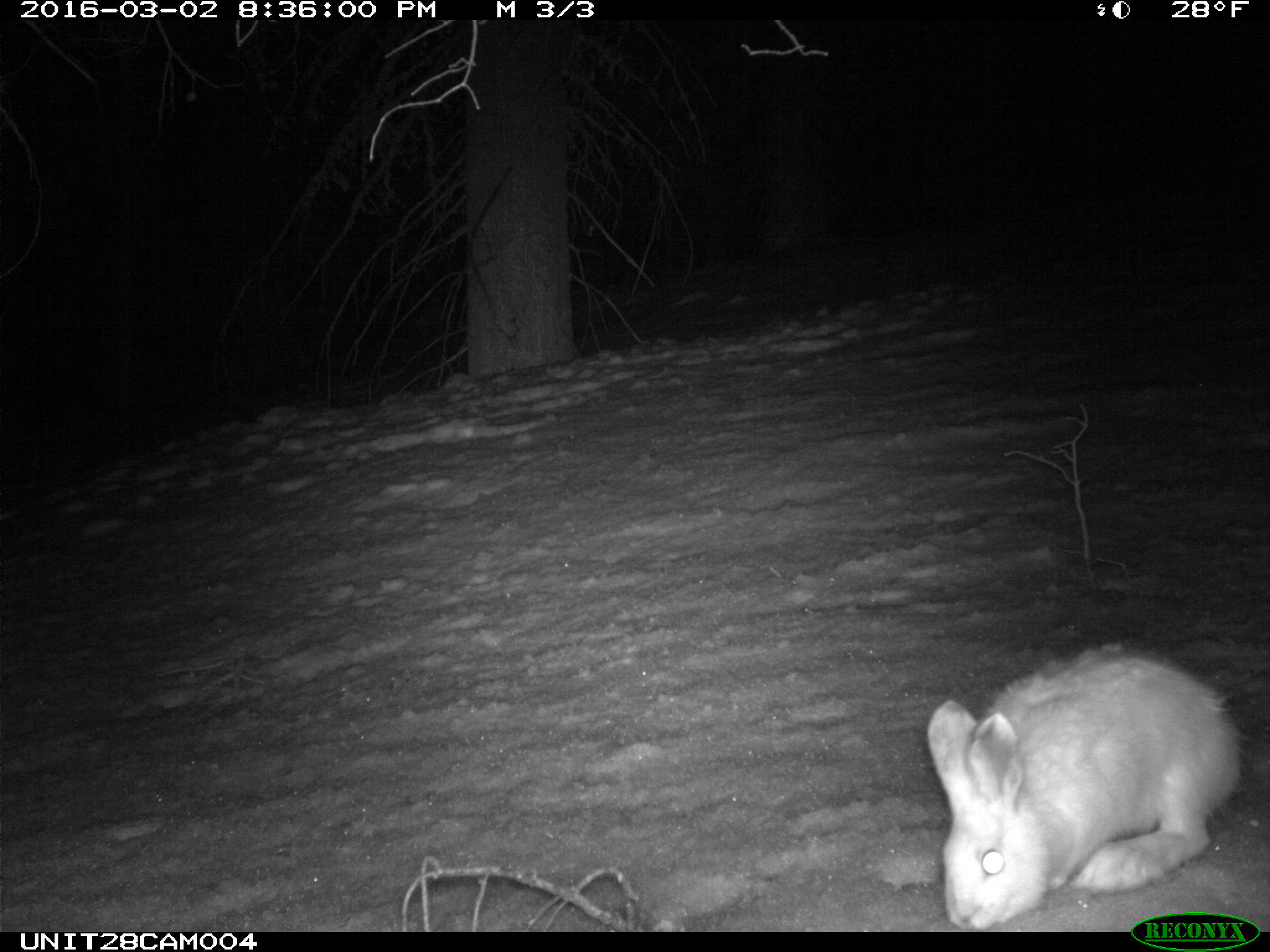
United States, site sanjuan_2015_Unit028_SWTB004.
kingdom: Animalia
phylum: Chordata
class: Mammalia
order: Lagomorpha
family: Leporidae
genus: Lepus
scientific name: Lepus americanus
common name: snowshoe hare